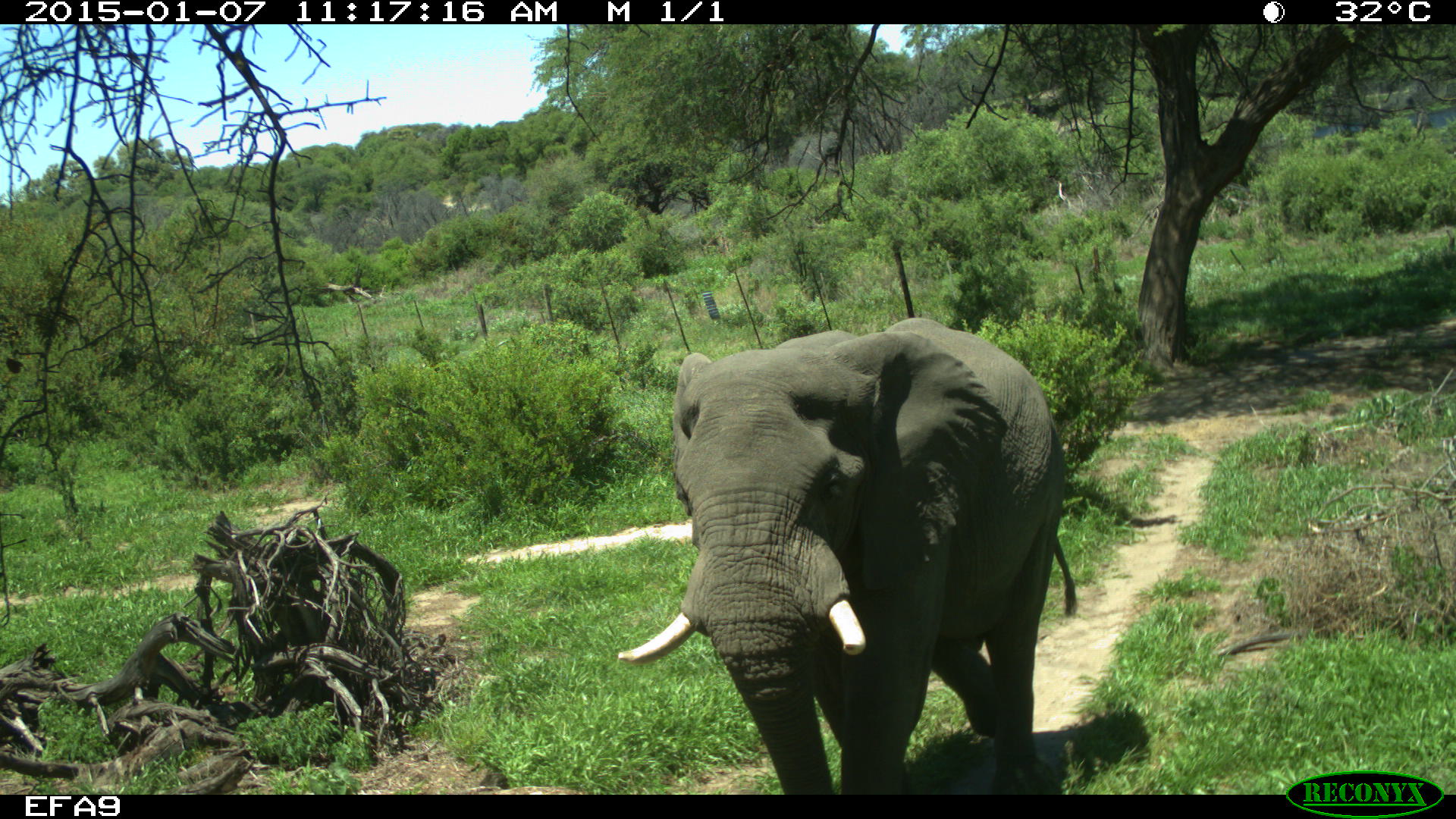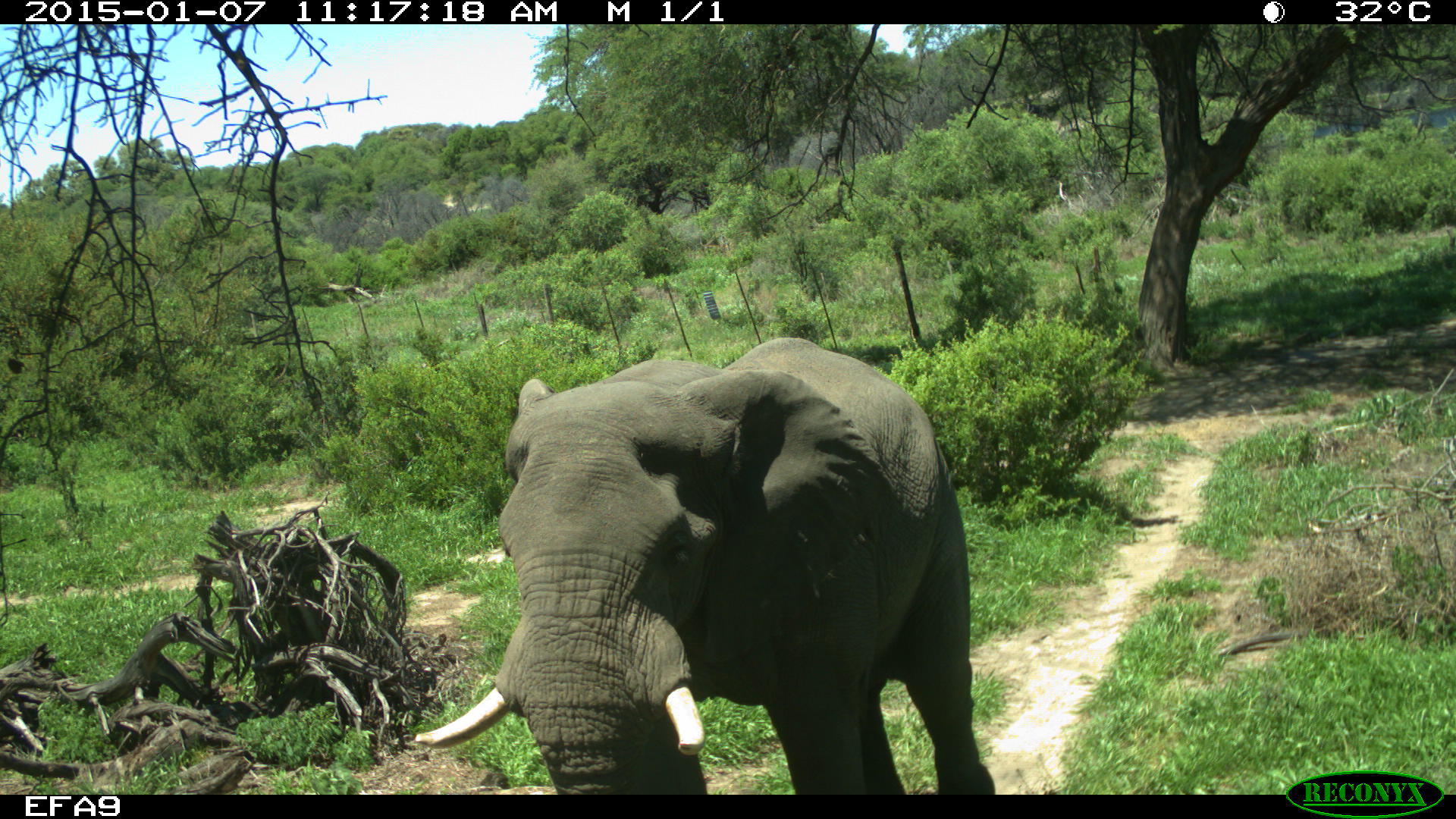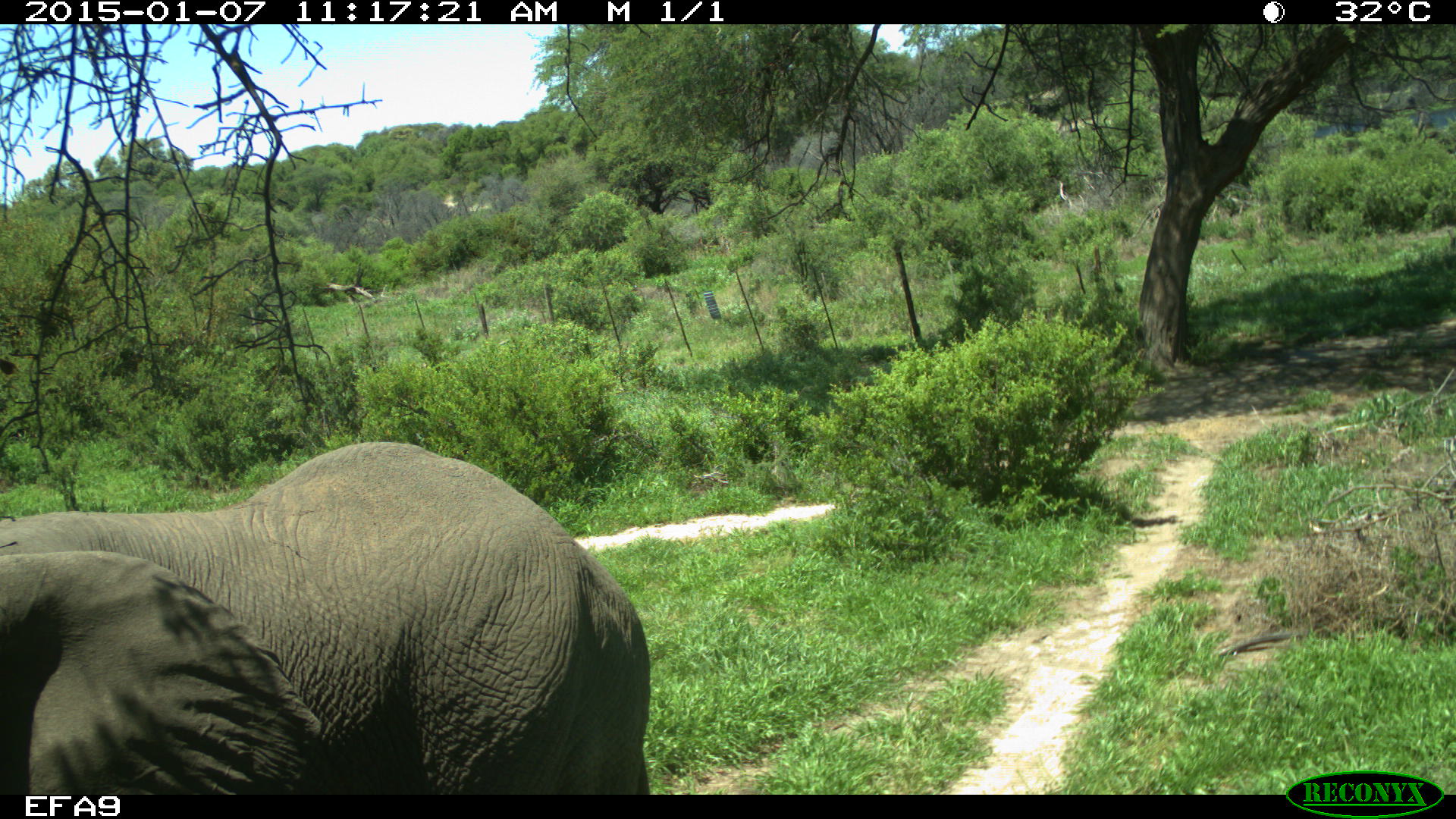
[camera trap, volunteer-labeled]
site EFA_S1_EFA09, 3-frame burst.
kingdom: Animalia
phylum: Chordata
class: Mammalia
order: Proboscidea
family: Elephantidae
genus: Loxodonta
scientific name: Loxodonta africana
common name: african bush elephant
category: elephant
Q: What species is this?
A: Elephant (african bush elephant) (Loxodonta africana).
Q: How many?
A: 1.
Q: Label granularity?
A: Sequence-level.